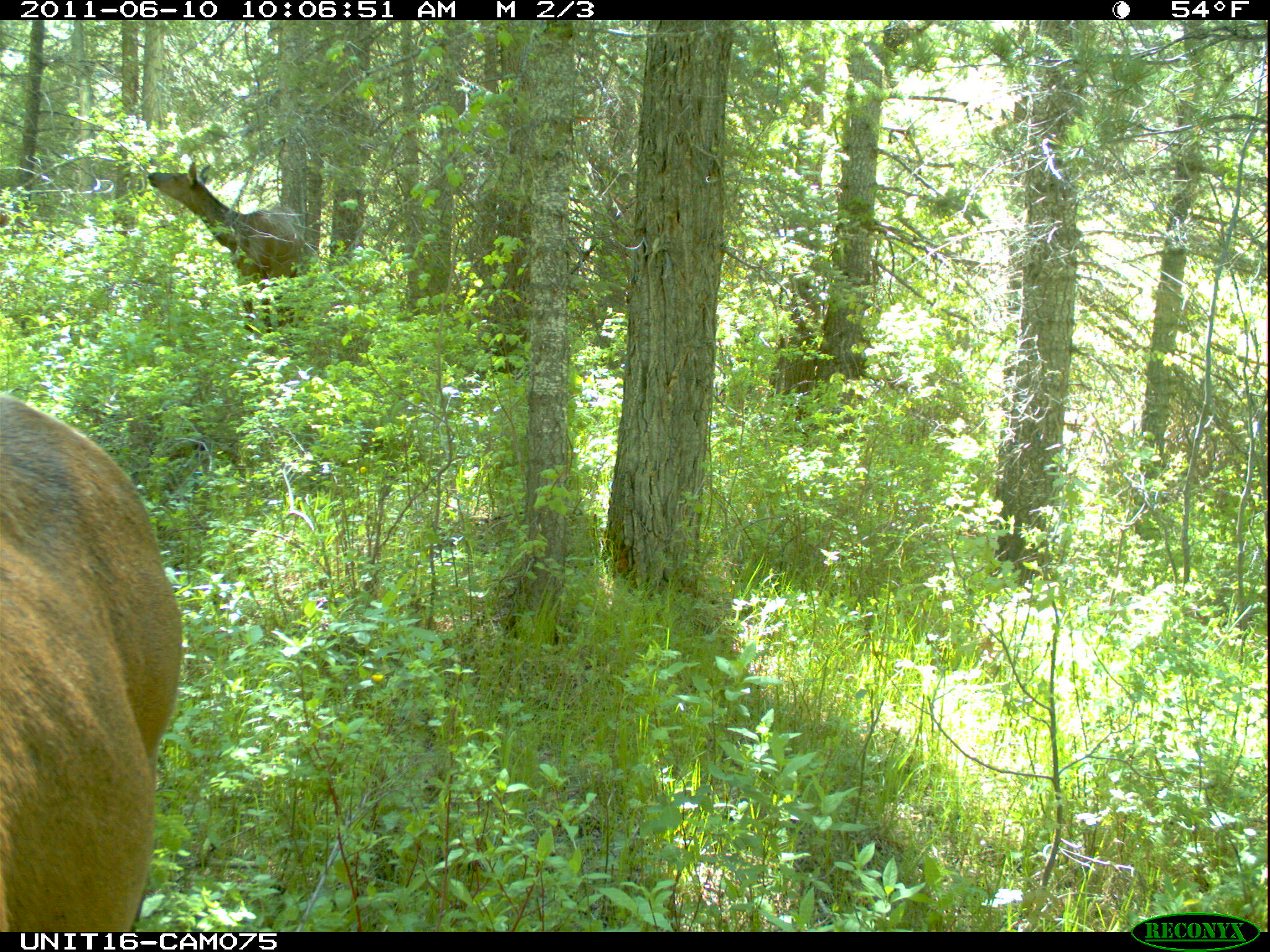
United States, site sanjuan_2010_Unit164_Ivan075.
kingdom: Animalia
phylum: Chordata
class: Mammalia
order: Artiodactyla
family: Cervidae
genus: Cervus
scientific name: Cervus elaphus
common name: red deer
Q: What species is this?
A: Cervus elaphus (red deer).